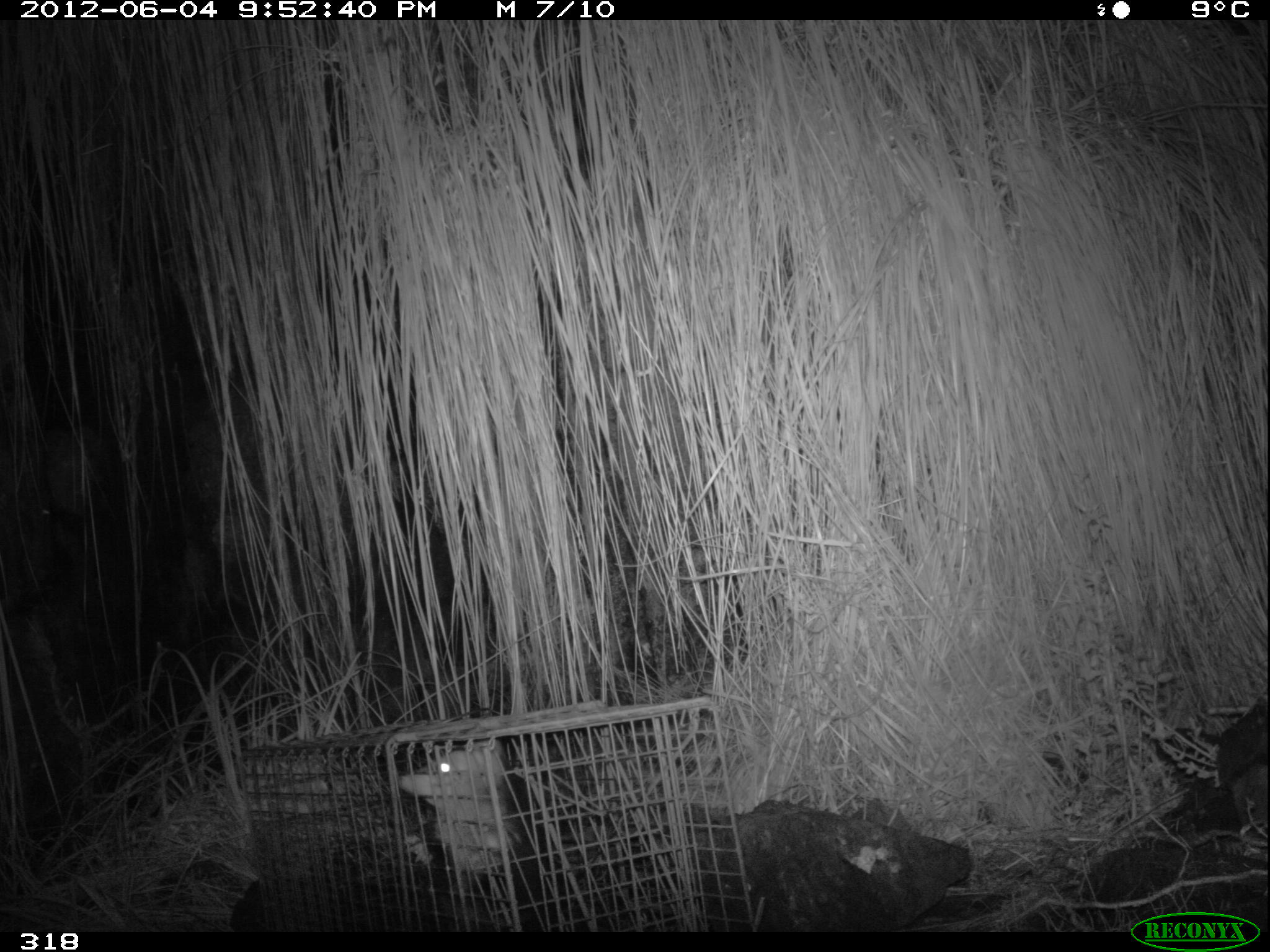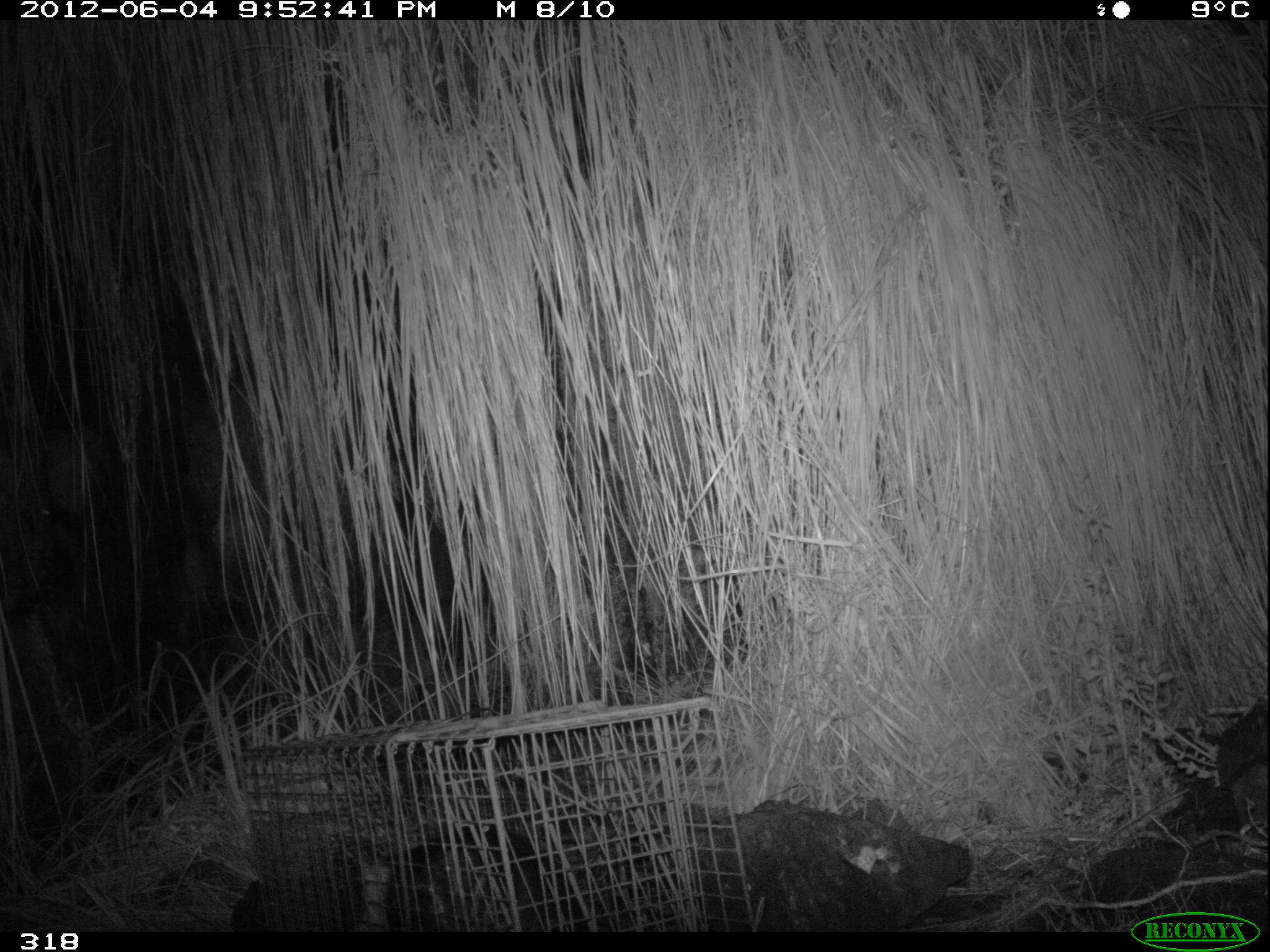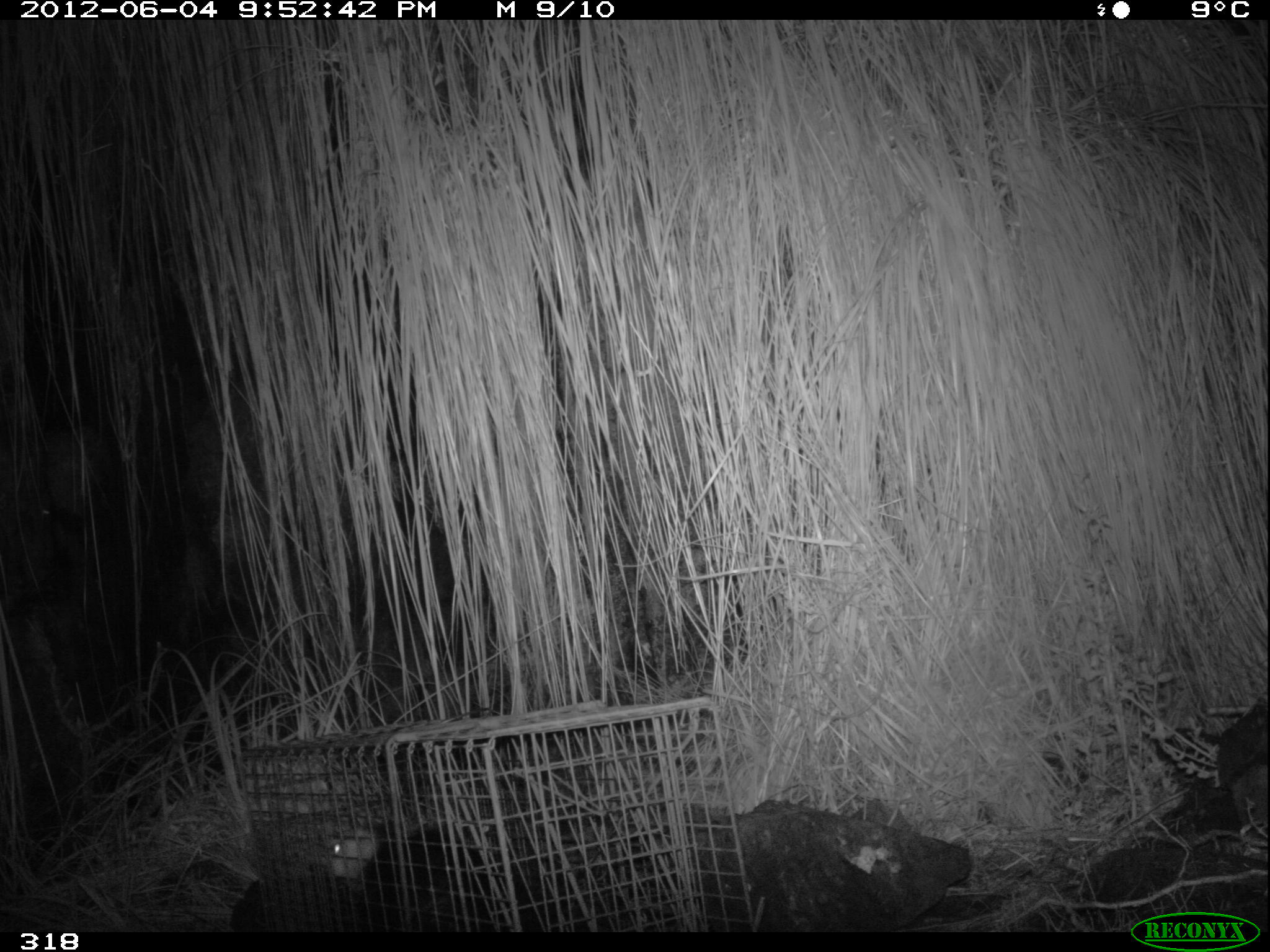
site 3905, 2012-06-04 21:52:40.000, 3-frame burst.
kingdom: Animalia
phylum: Chordata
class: Mammalia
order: Didelphimorphia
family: Didelphidae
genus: Didelphis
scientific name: Didelphis pernigra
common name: andean white-eared opossum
Didelphis pernigra (andean white-eared opossum).